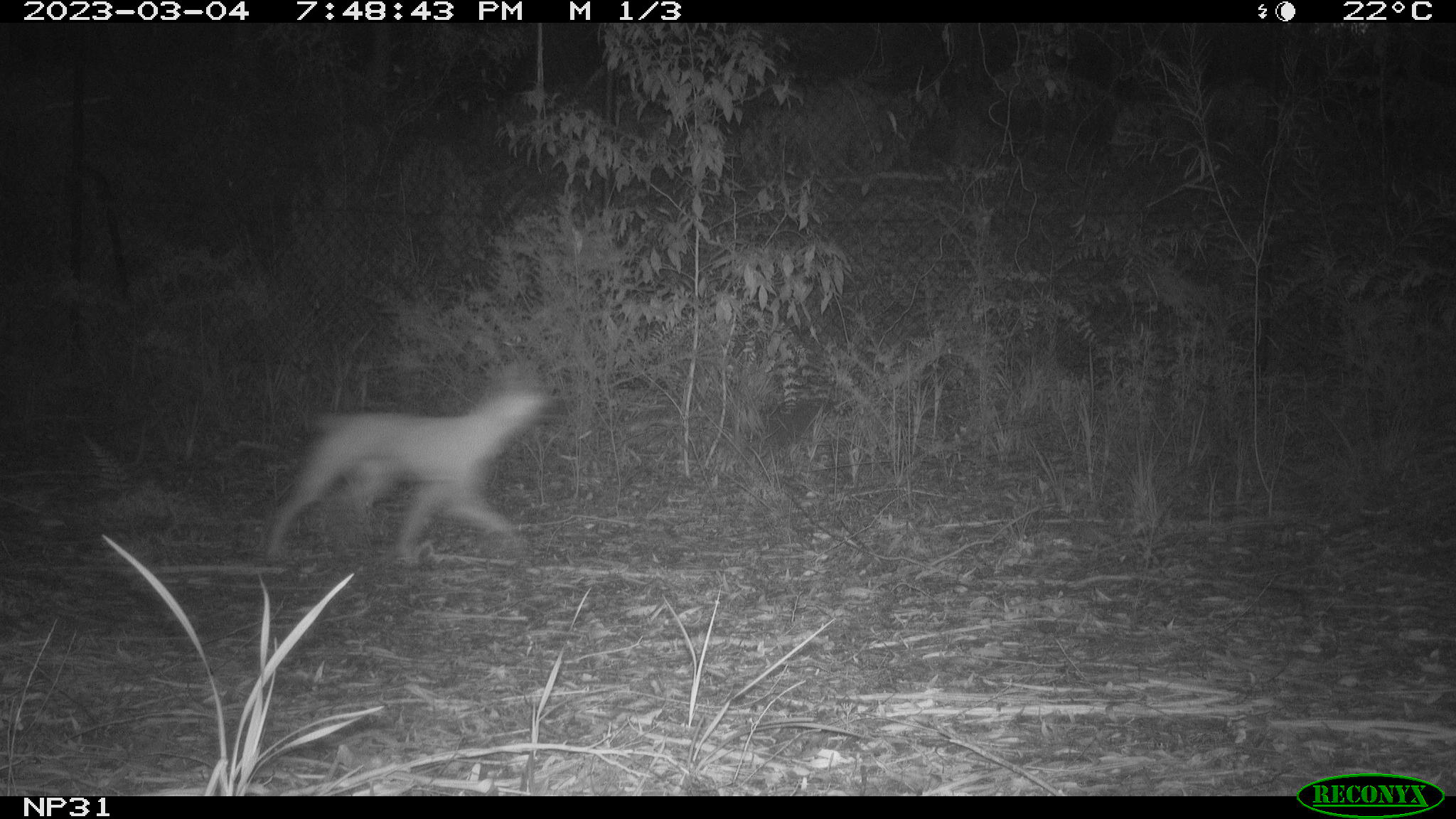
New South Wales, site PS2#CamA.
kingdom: Animalia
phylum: Chordata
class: Mammalia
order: Carnivora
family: Canidae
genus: Canis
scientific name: Canis familiaris dingo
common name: dingo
Dingo (Canis familiaris dingo).